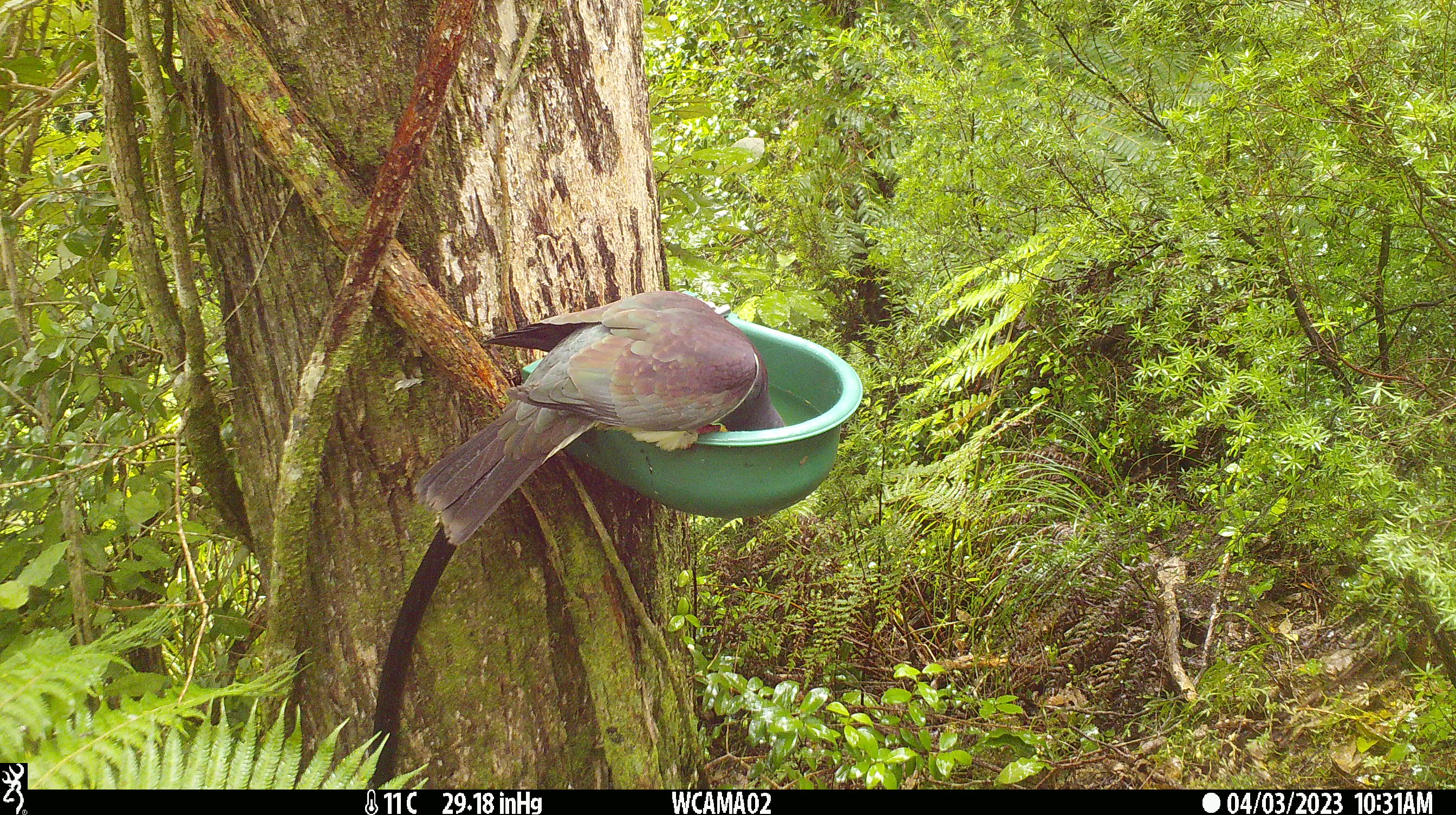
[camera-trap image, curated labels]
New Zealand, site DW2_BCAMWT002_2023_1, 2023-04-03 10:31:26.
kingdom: Animalia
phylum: Chordata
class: Aves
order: Columbiformes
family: Columbidae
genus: Hemiphaga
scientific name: Hemiphaga novaeseelandiae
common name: new zealand pigeon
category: kereru